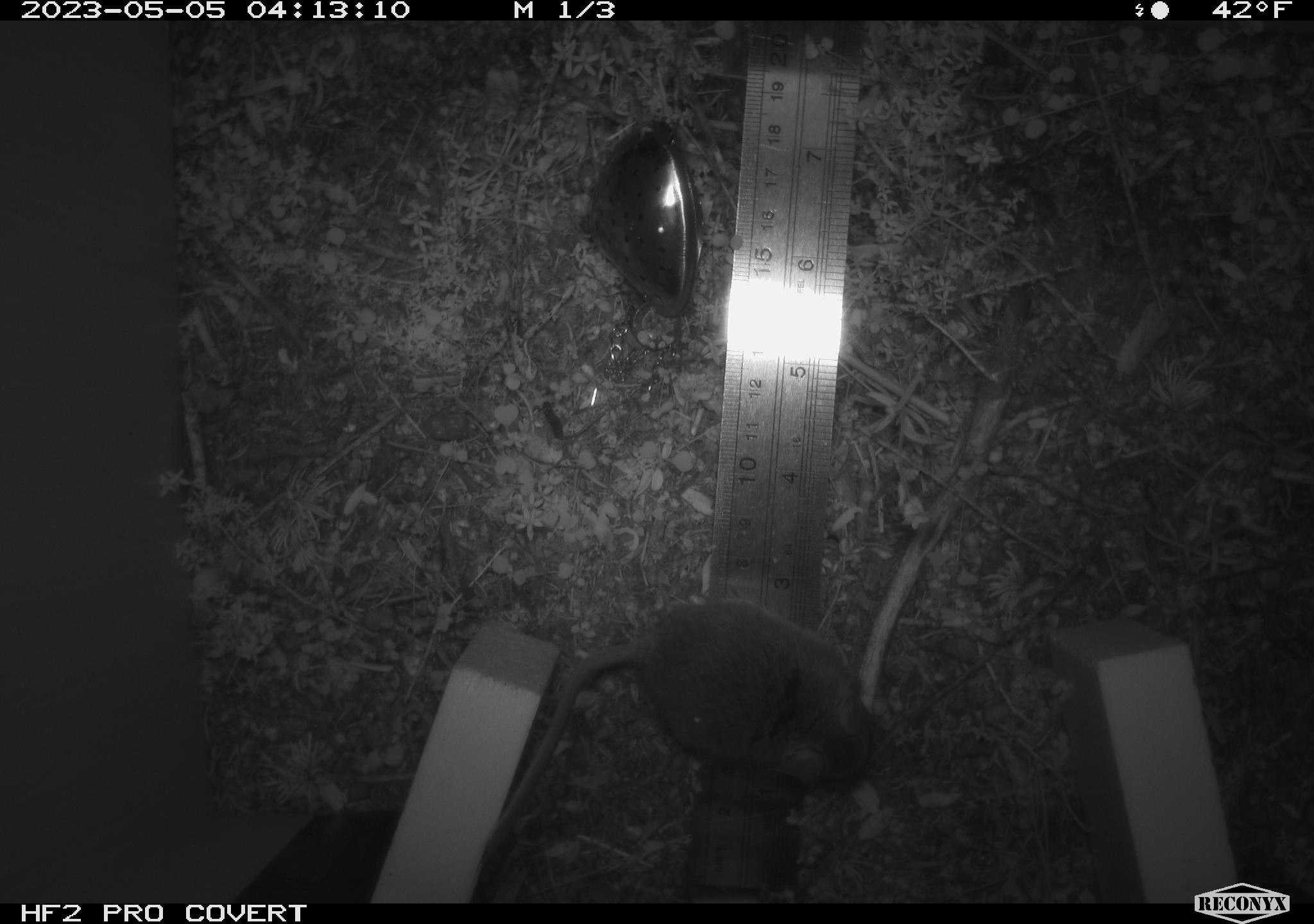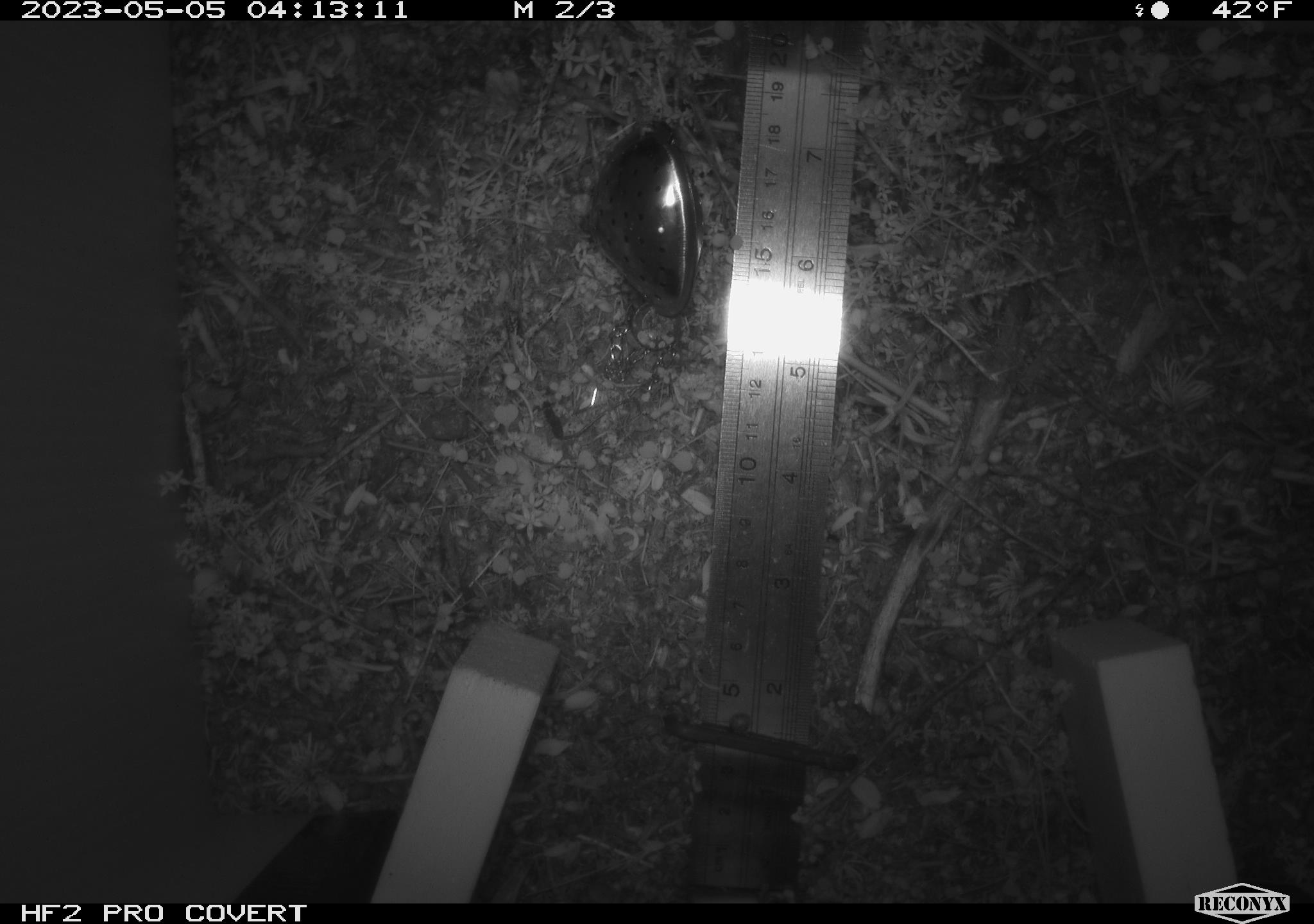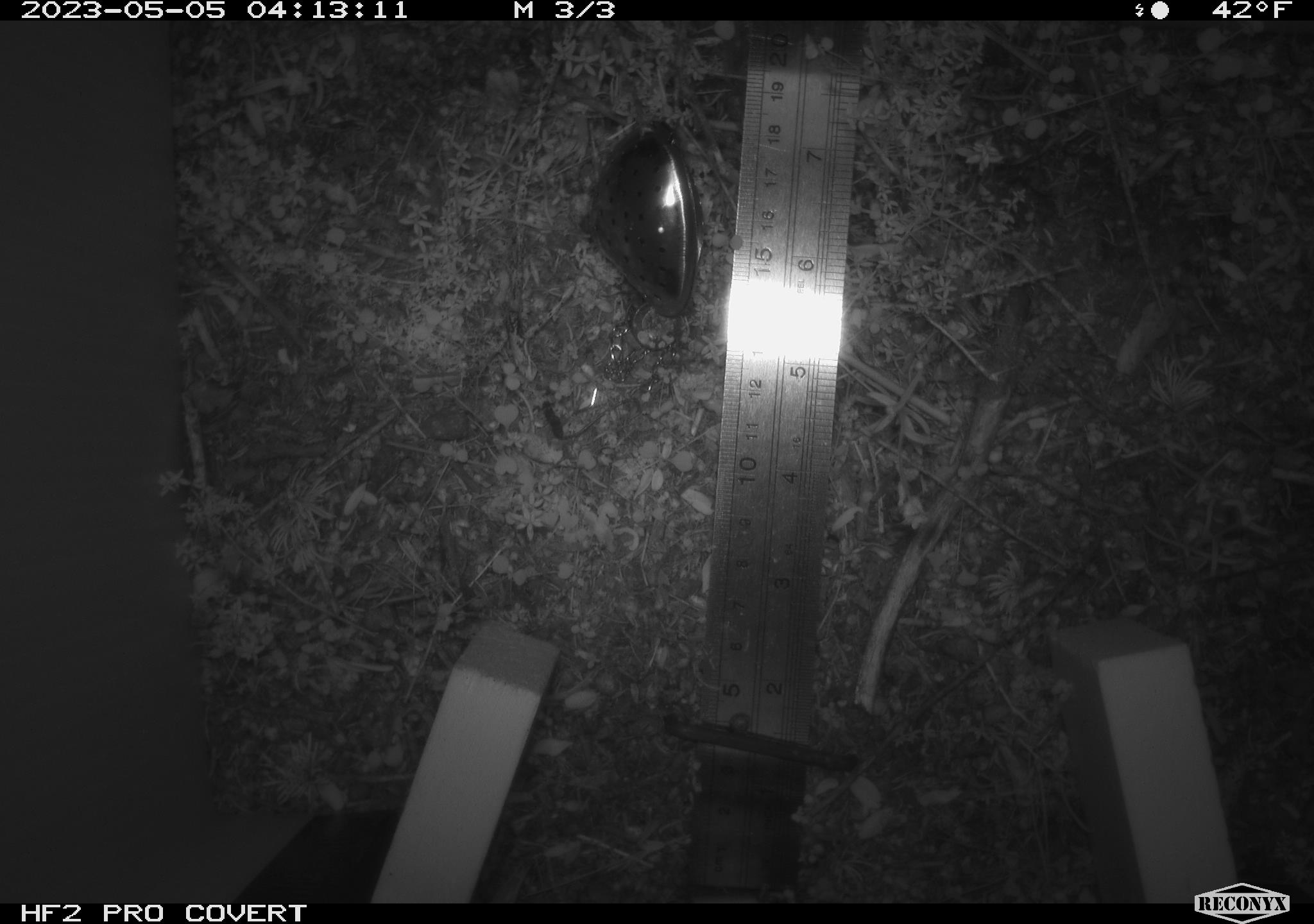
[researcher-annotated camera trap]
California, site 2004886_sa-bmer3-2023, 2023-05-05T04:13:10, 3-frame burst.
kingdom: Animalia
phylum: Chordata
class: Mammalia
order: Rodentia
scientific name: Rodentia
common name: mouse species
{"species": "mouse species (Rodentia)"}